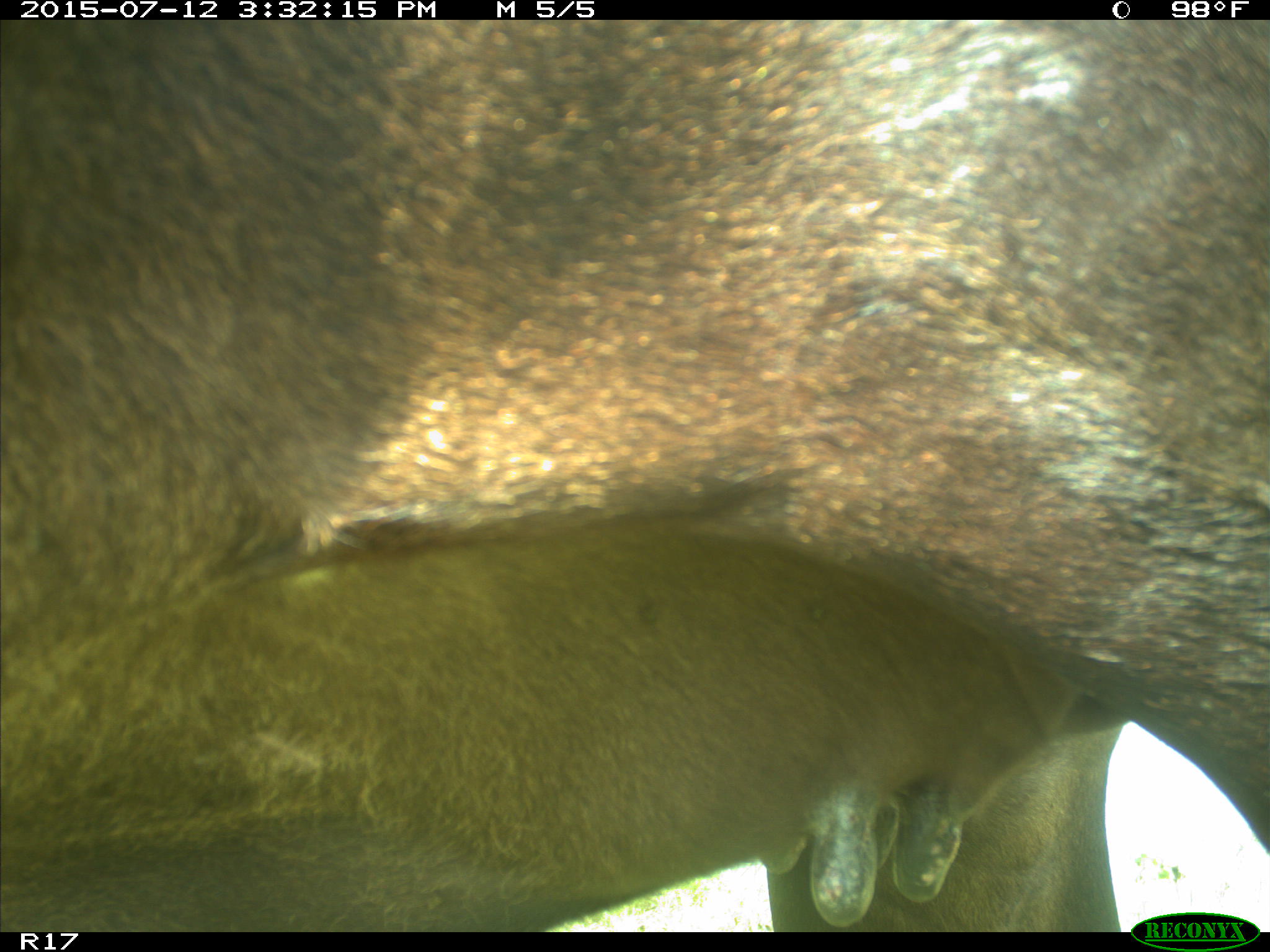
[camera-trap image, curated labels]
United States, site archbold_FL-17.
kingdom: Animalia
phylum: Chordata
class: Mammalia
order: Artiodactyla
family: Bovidae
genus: Bos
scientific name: Bos taurus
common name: domestic cow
Bos taurus (domestic cow).